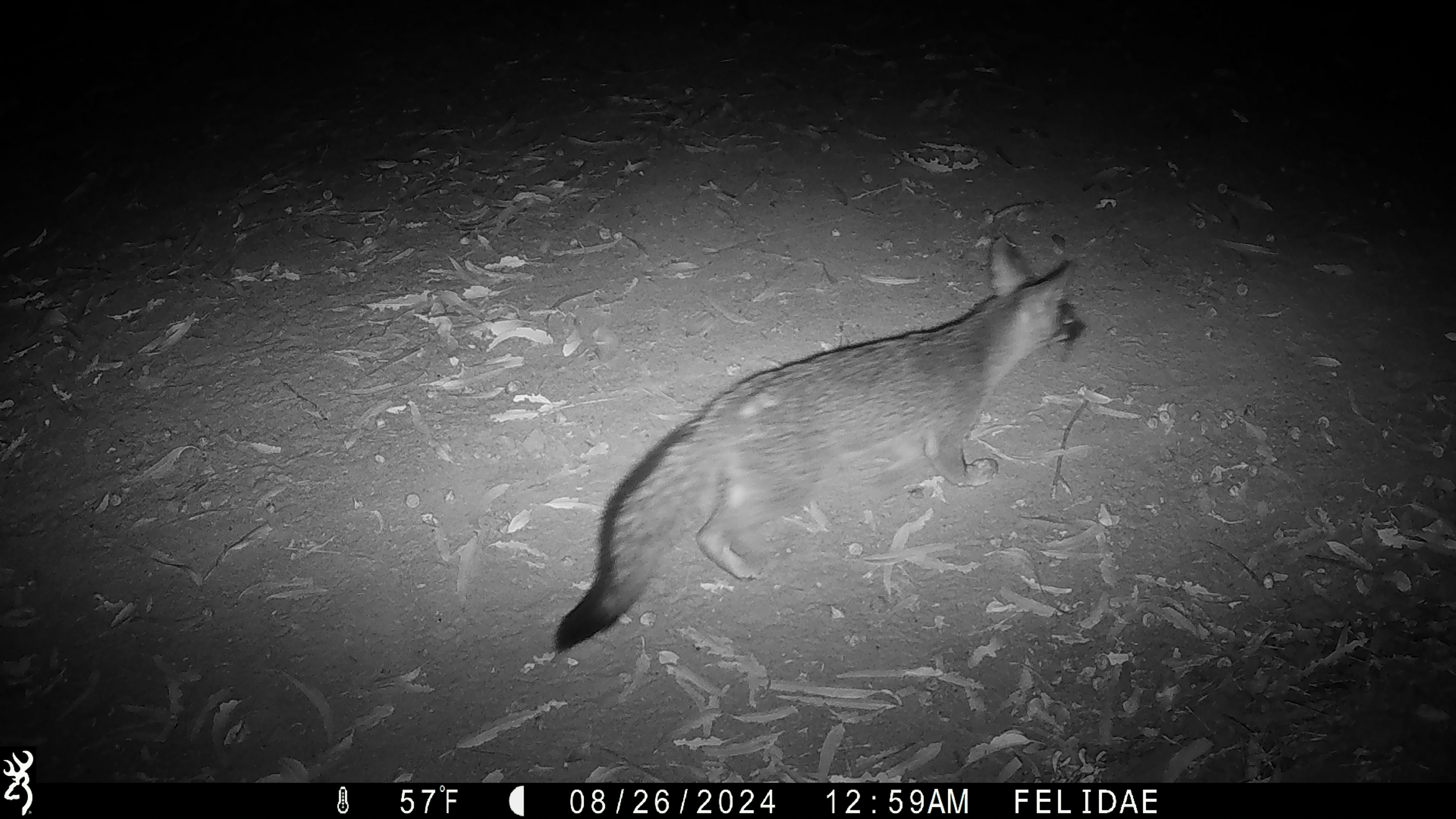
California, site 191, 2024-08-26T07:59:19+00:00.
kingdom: Animalia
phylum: Chordata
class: Mammalia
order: Carnivora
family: Canidae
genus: Urocyon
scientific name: Urocyon cinereoargenteus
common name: gray fox